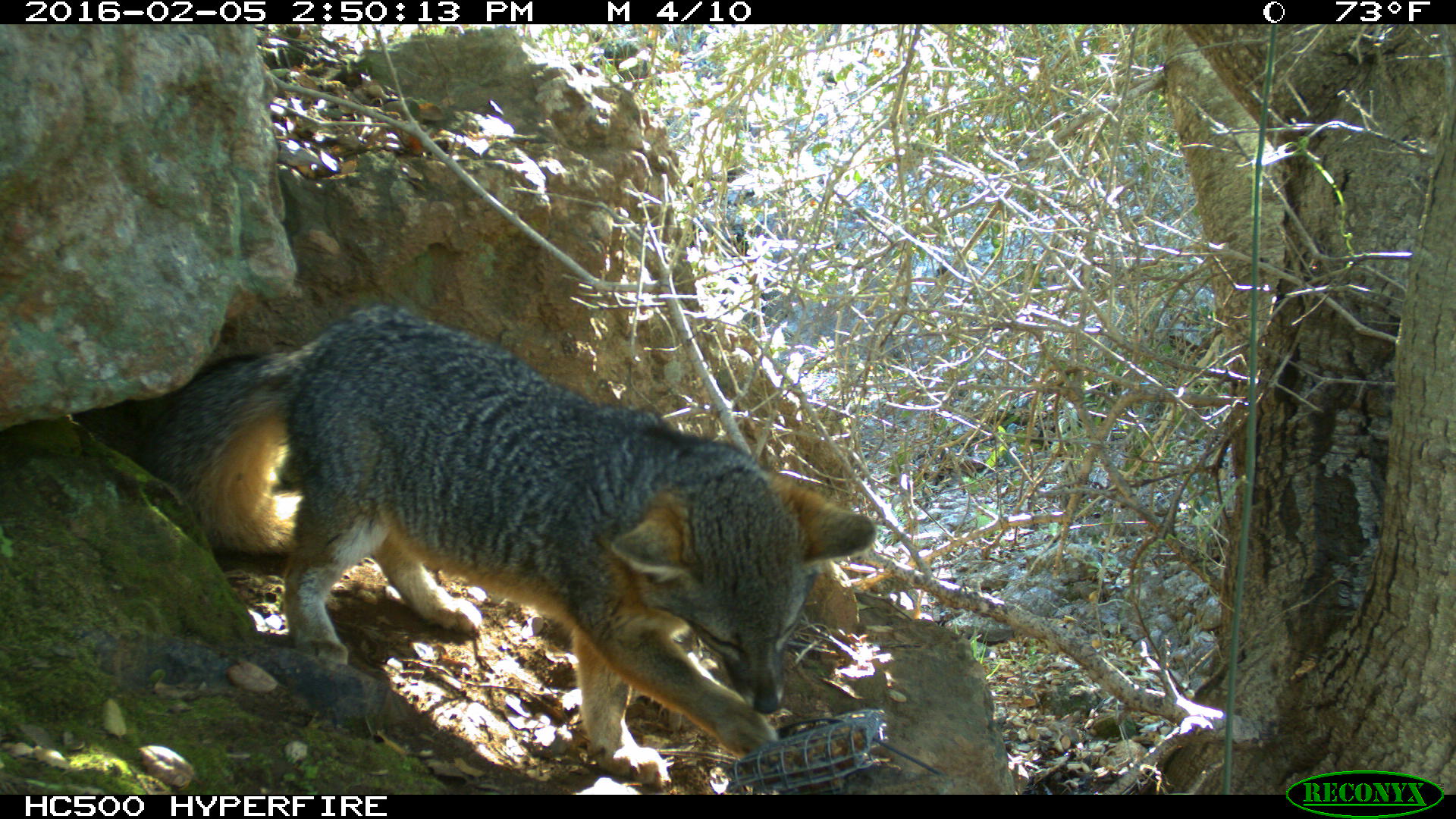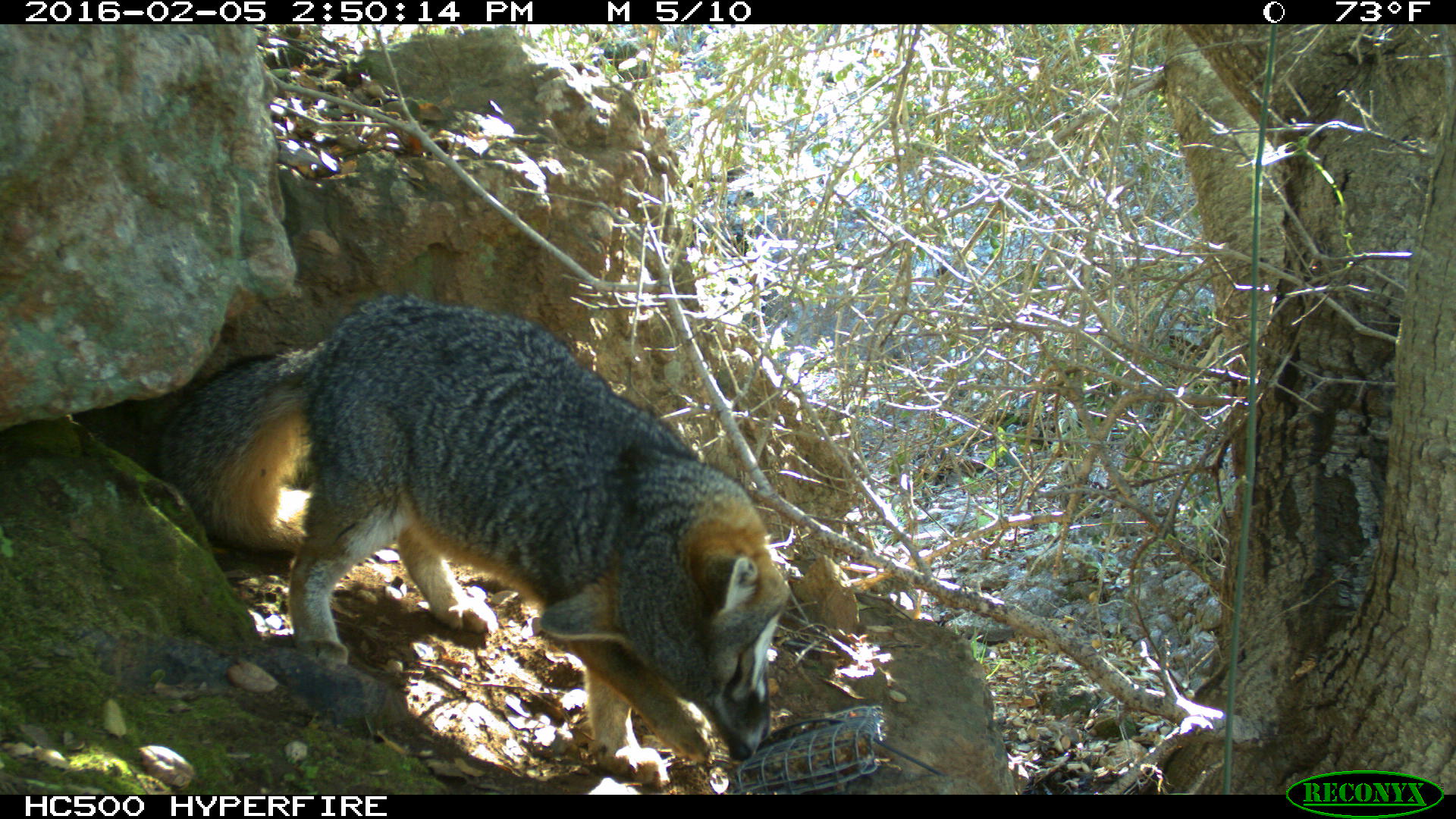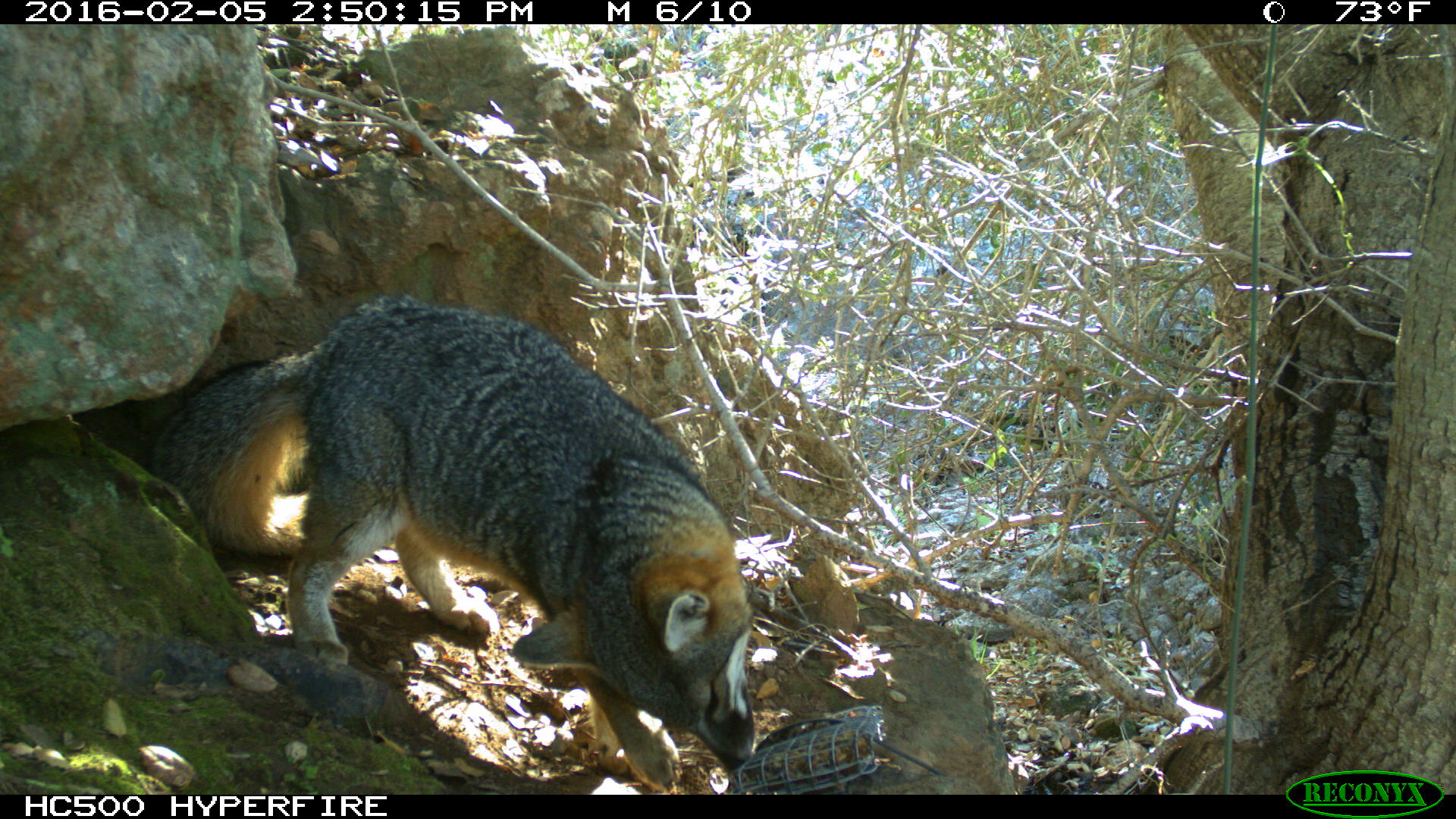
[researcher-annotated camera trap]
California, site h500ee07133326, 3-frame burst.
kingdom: Animalia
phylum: Chordata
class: Mammalia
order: Carnivora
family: Canidae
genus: Urocyon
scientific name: Urocyon littoralis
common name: island fox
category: fox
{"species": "fox (island fox) (Urocyon littoralis)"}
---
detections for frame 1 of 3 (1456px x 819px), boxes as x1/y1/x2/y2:
fox: 146/303/877/791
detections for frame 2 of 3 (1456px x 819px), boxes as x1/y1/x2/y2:
fox: 151/290/789/788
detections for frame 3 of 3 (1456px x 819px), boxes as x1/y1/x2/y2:
fox: 148/291/754/793